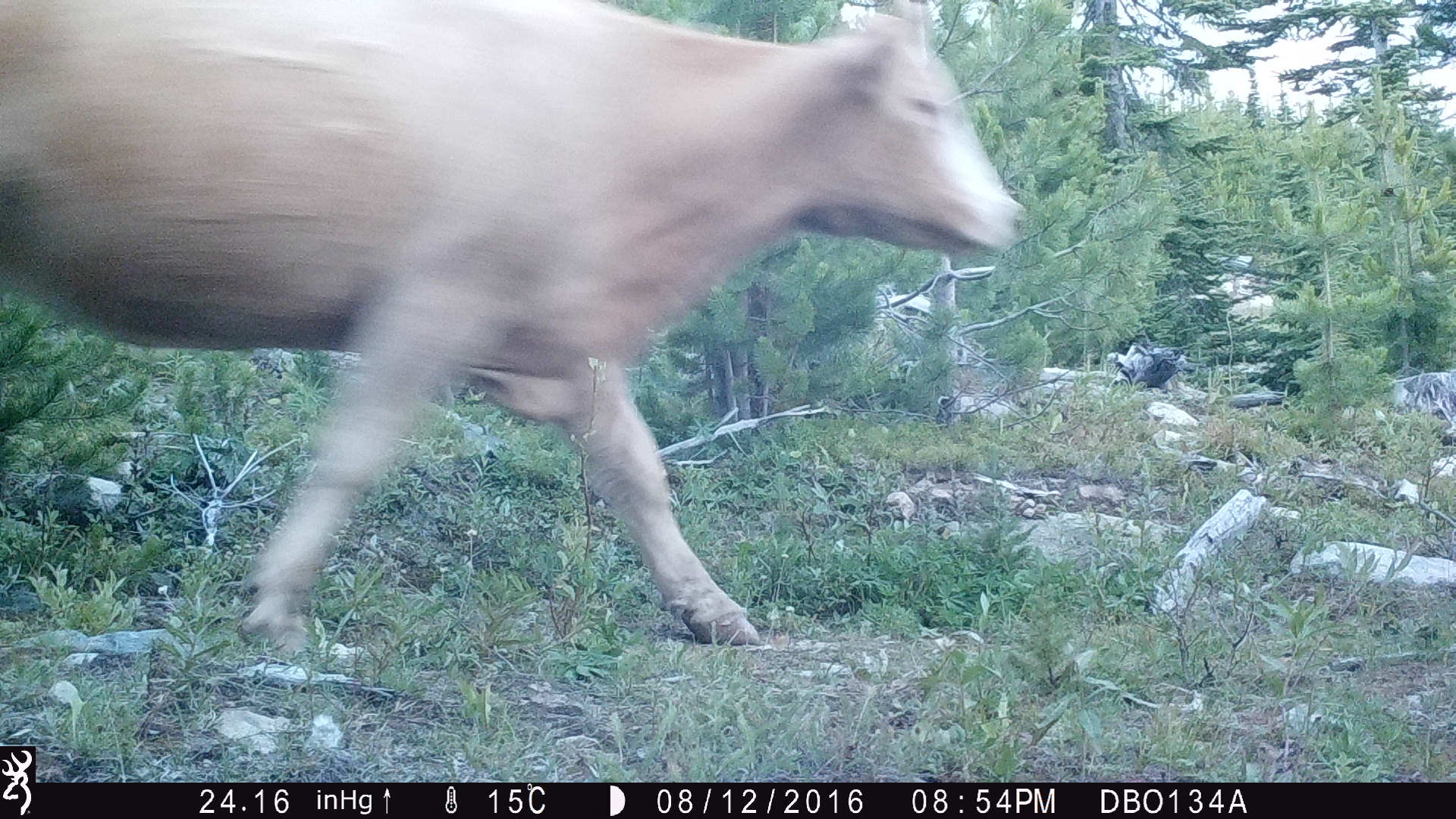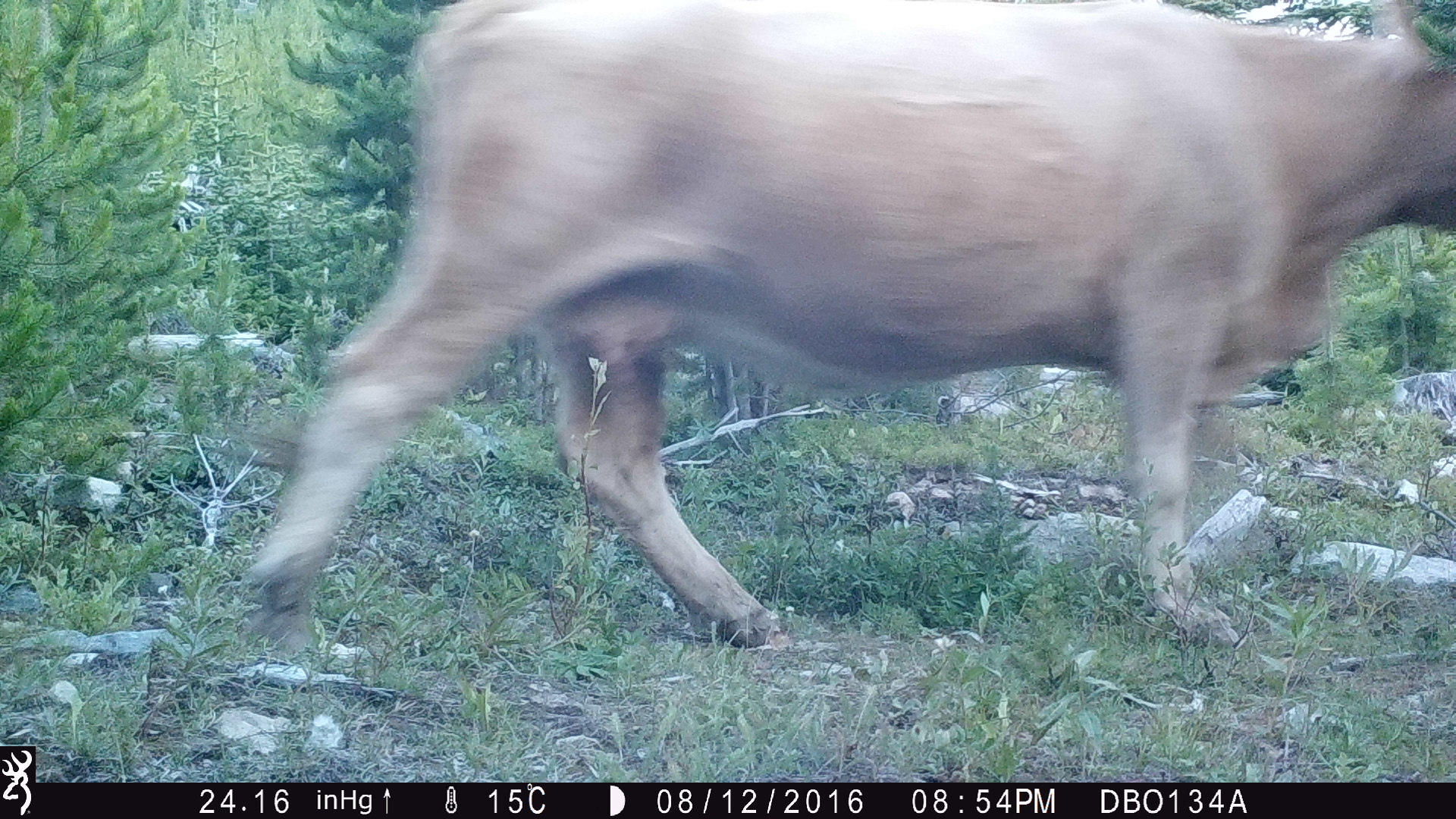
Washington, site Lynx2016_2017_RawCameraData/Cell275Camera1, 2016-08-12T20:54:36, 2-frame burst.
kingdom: Animalia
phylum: Chordata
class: Mammalia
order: Artiodactyla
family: Bovidae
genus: Bos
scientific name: Bos taurus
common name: domestic cattle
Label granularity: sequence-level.